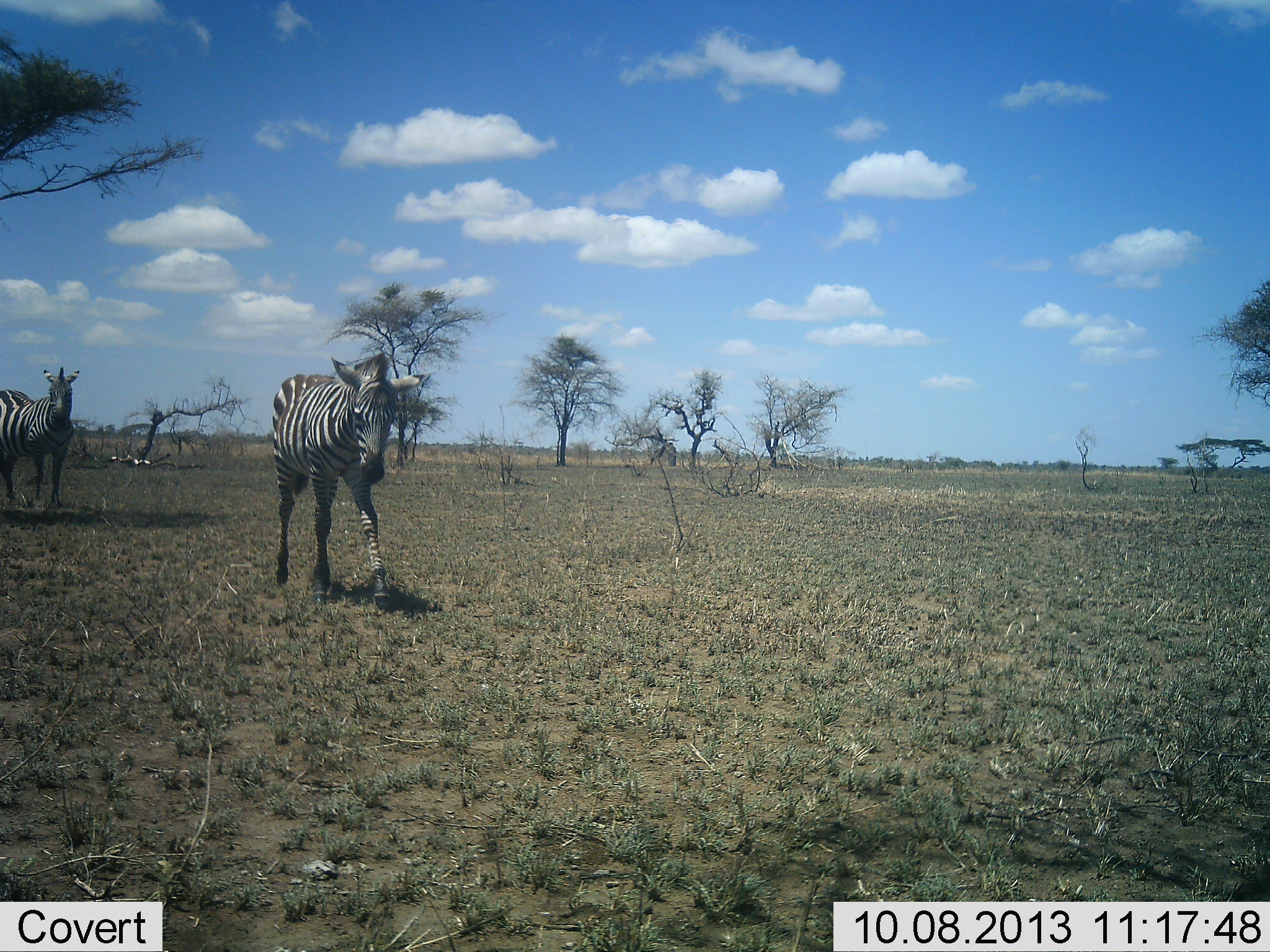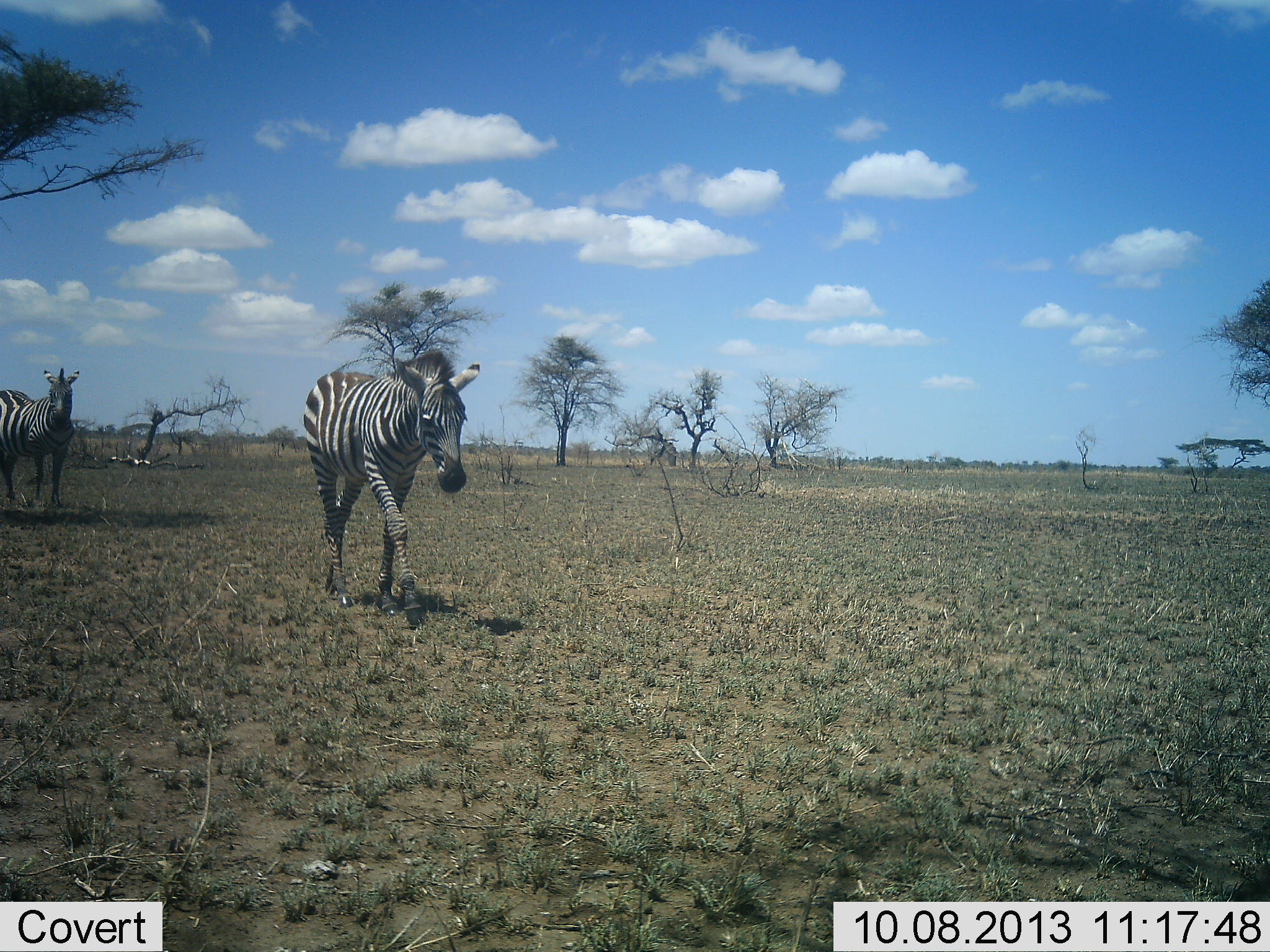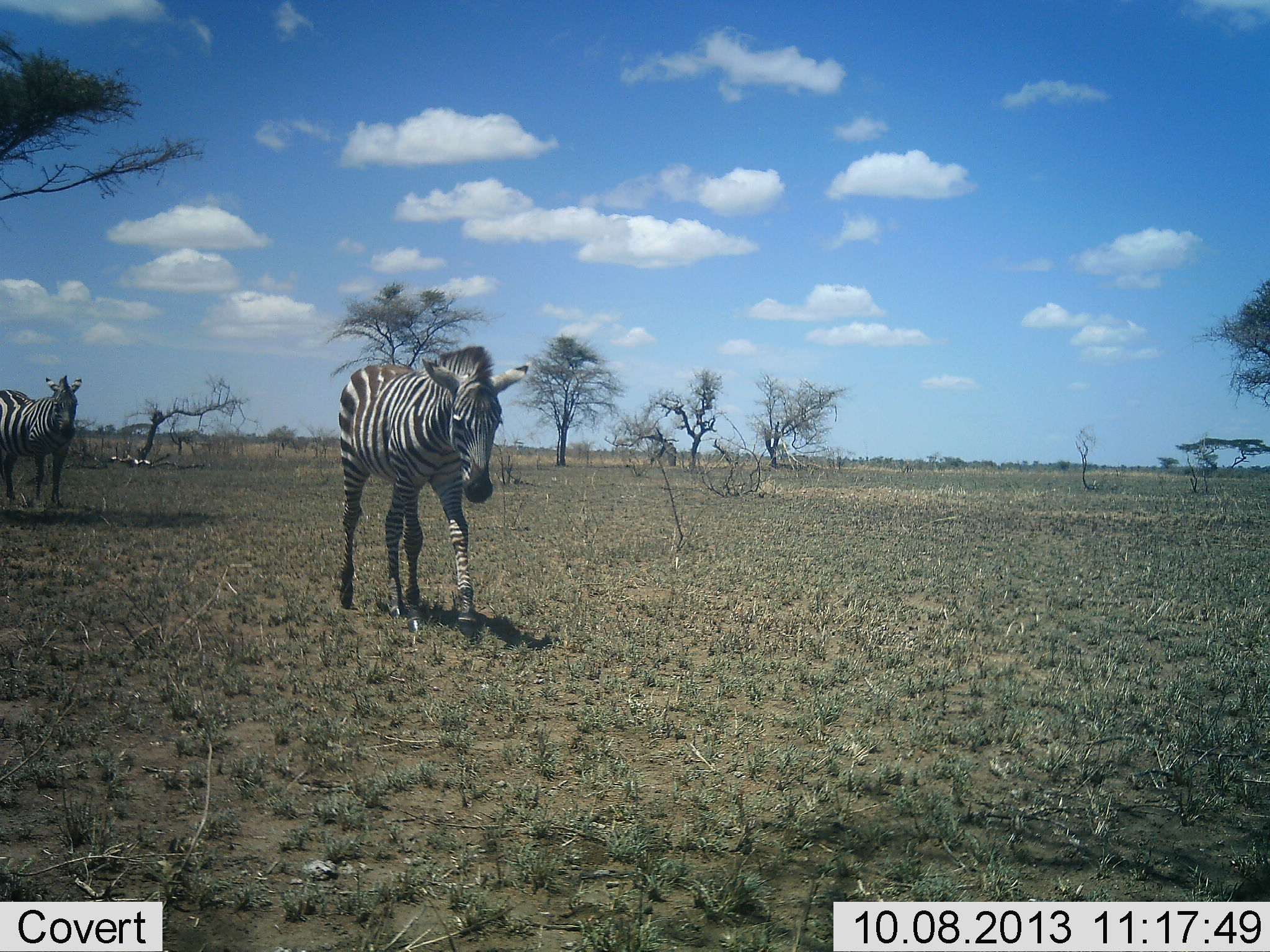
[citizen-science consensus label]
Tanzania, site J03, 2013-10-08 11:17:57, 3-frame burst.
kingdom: Animalia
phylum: Chordata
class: Mammalia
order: Perissodactyla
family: Equidae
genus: Equus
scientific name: Equus quagga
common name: plains zebra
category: zebra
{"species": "zebra (plains zebra) (Equus quagga)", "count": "2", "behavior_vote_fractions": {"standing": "61%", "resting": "0%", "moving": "96%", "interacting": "0%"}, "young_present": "9%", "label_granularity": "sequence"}